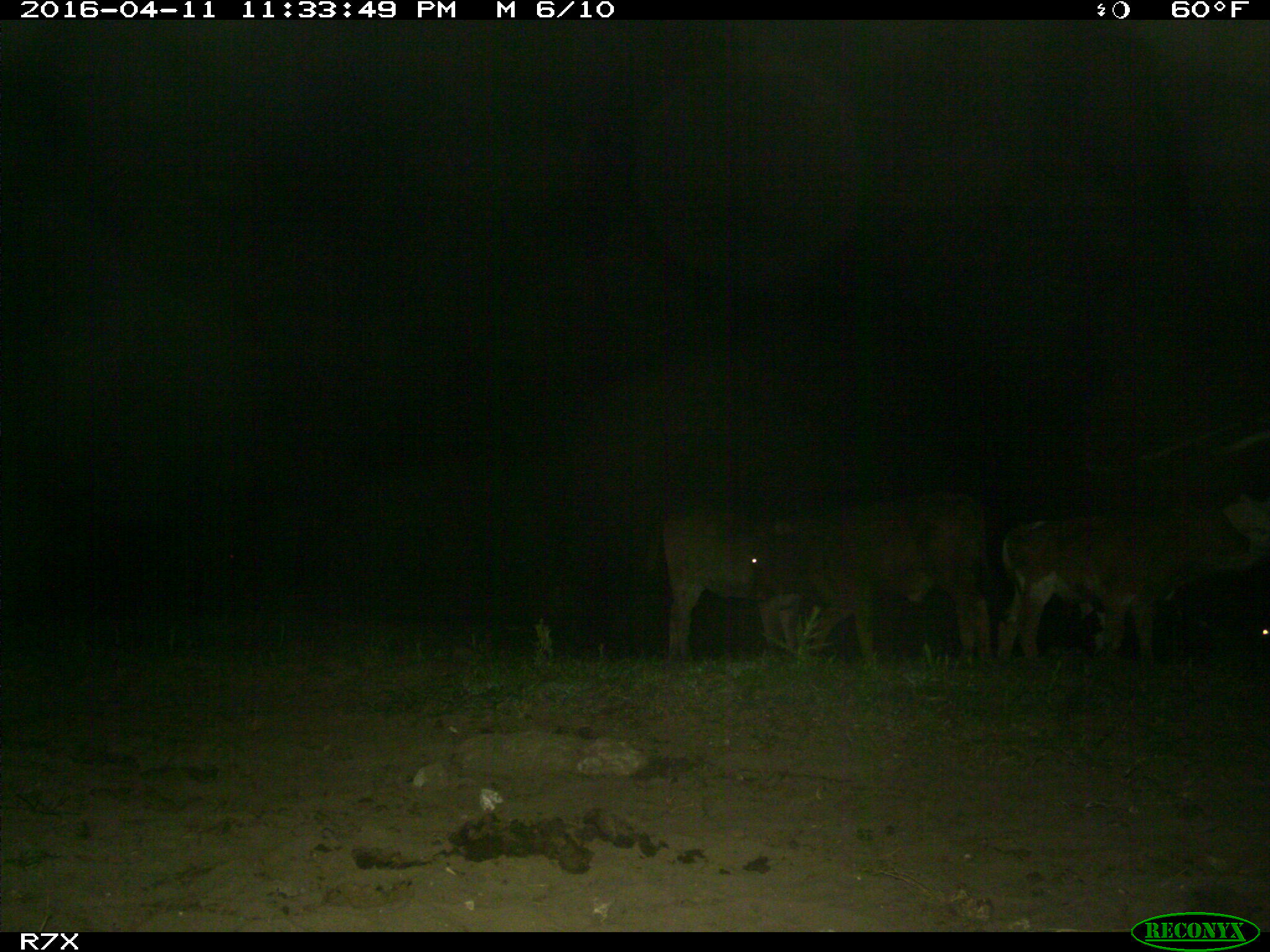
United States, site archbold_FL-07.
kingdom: Animalia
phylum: Chordata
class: Mammalia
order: Artiodactyla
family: Bovidae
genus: Bos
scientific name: Bos taurus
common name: domestic cow